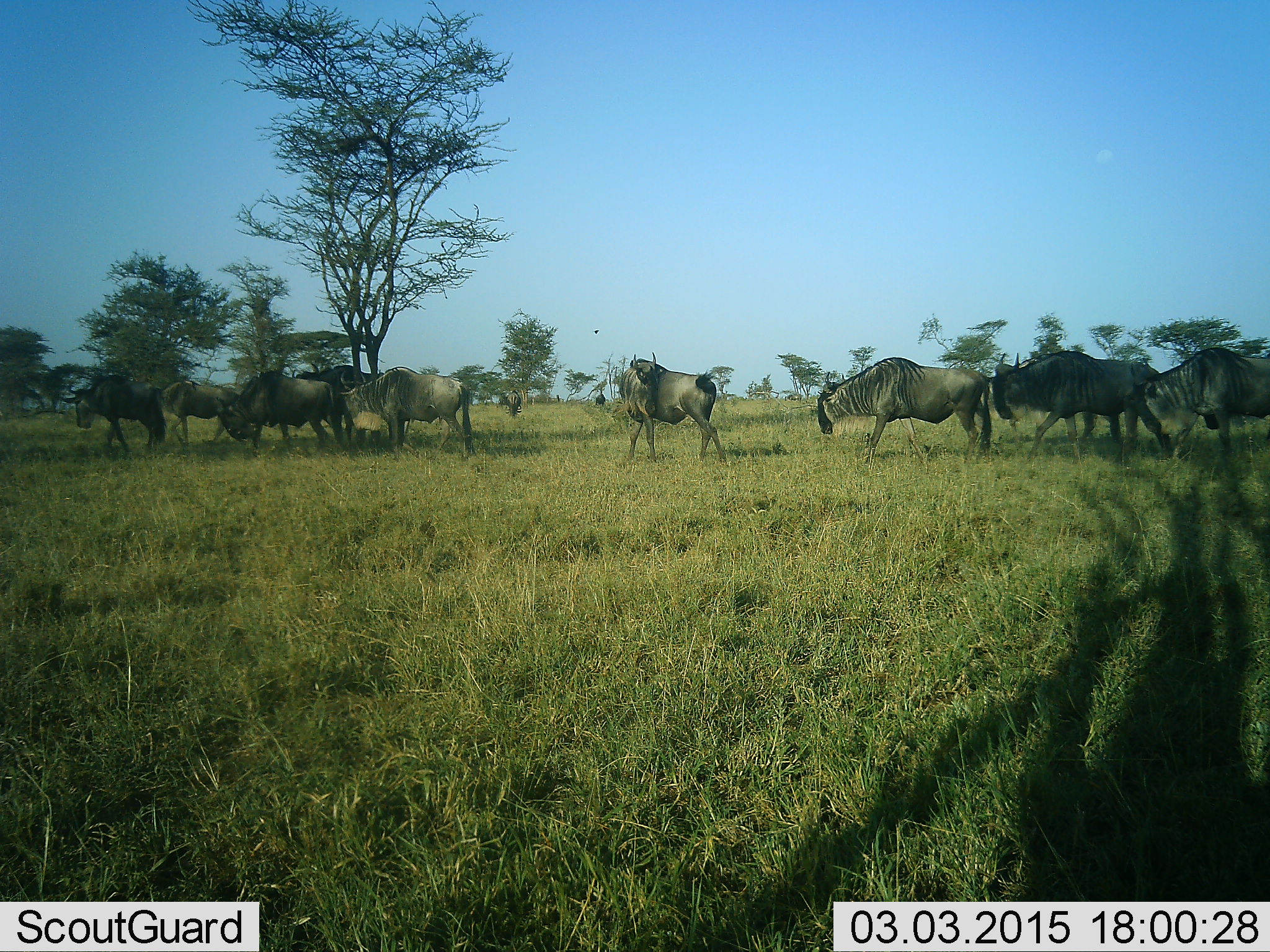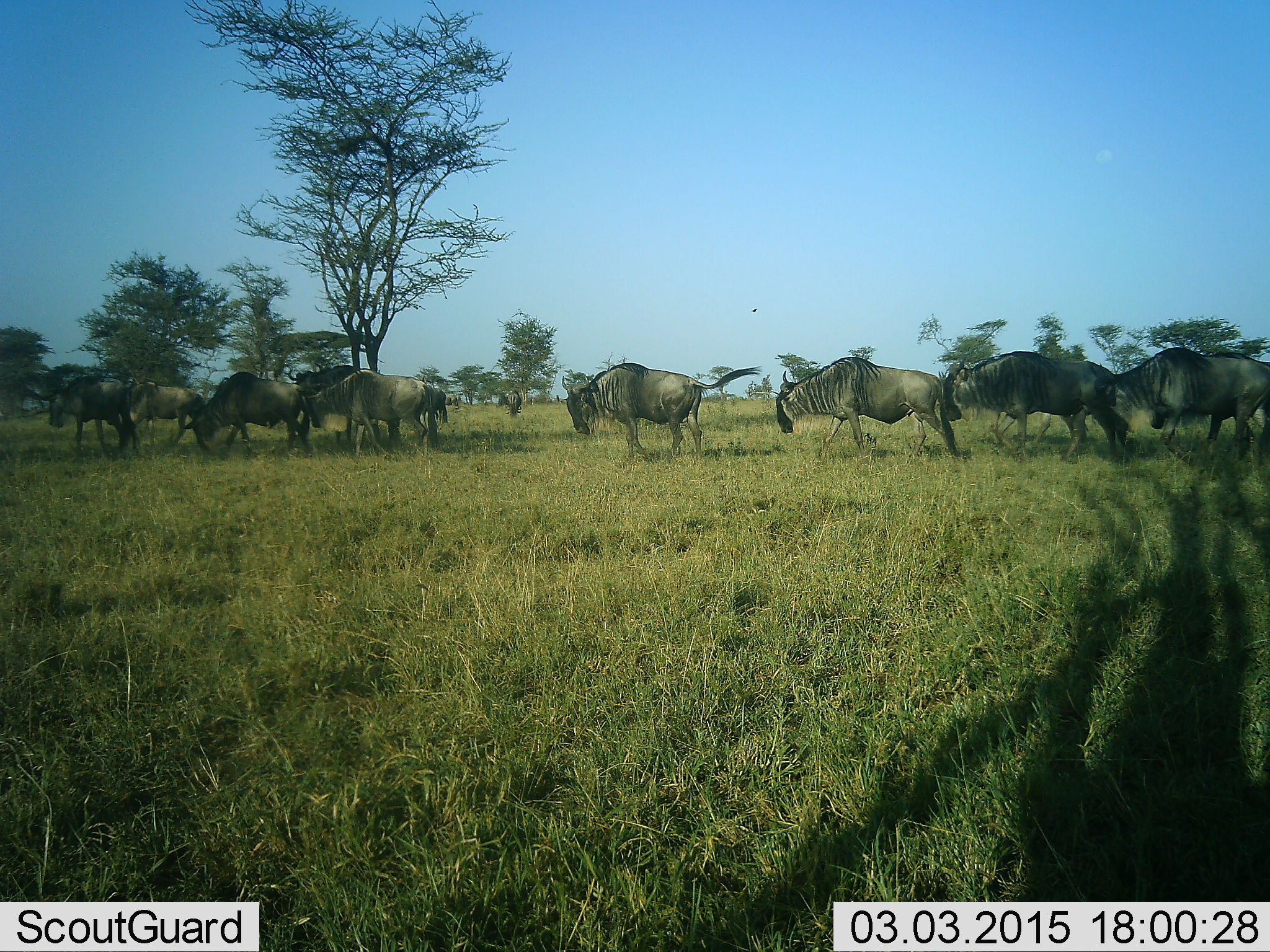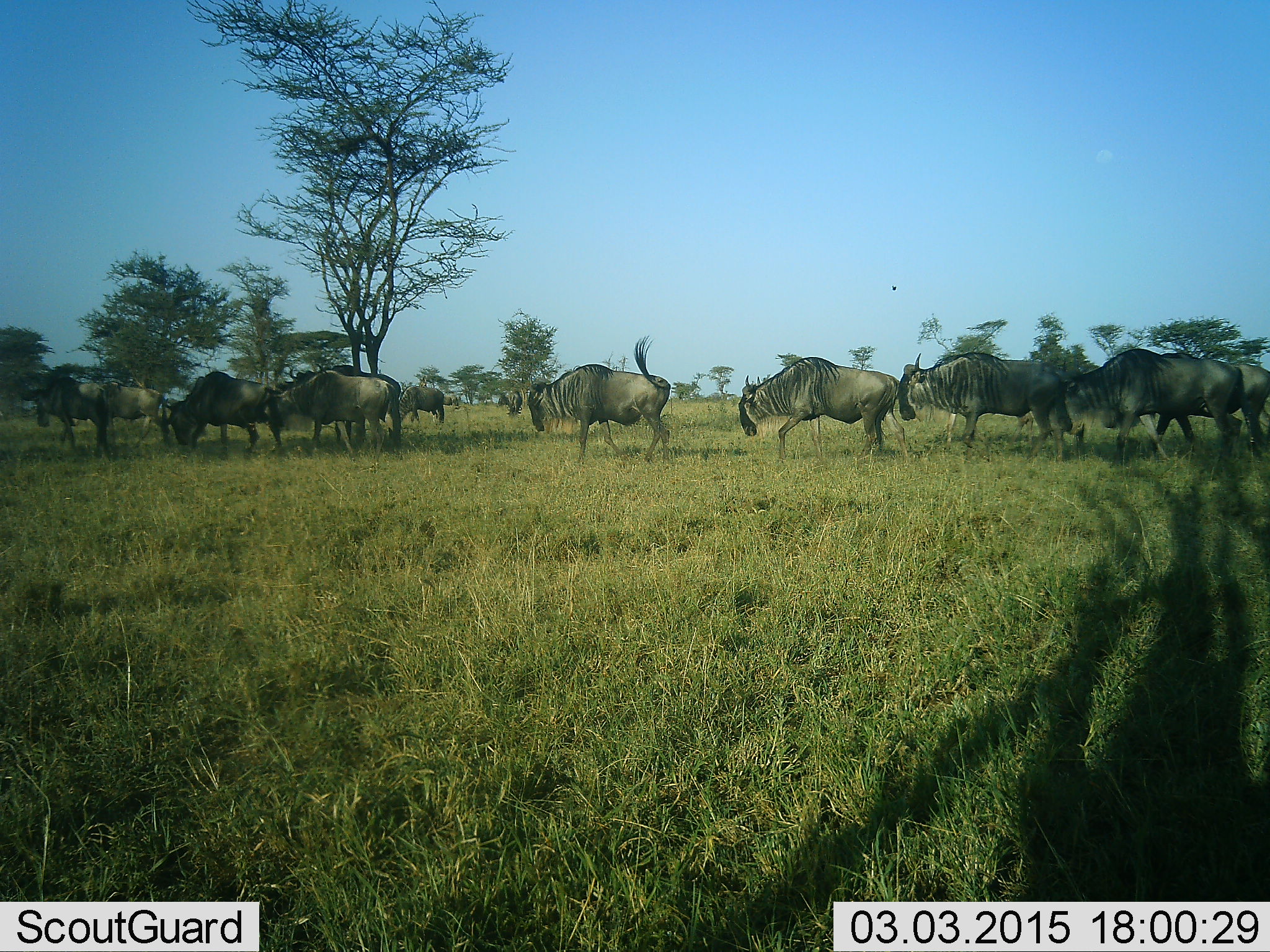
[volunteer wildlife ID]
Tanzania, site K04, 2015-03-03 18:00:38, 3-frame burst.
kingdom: Animalia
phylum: Chordata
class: Mammalia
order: Artiodactyla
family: Bovidae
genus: Connochaetes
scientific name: Connochaetes taurinus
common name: blue wildebeest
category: wildebeest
Wildebeest (blue wildebeest) (Connochaetes taurinus), count 10. Behavior (volunteer vote fractions): standing 18%, resting 0%, moving 100%, interacting 0%. Young present (vote fraction): 9%. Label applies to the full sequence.